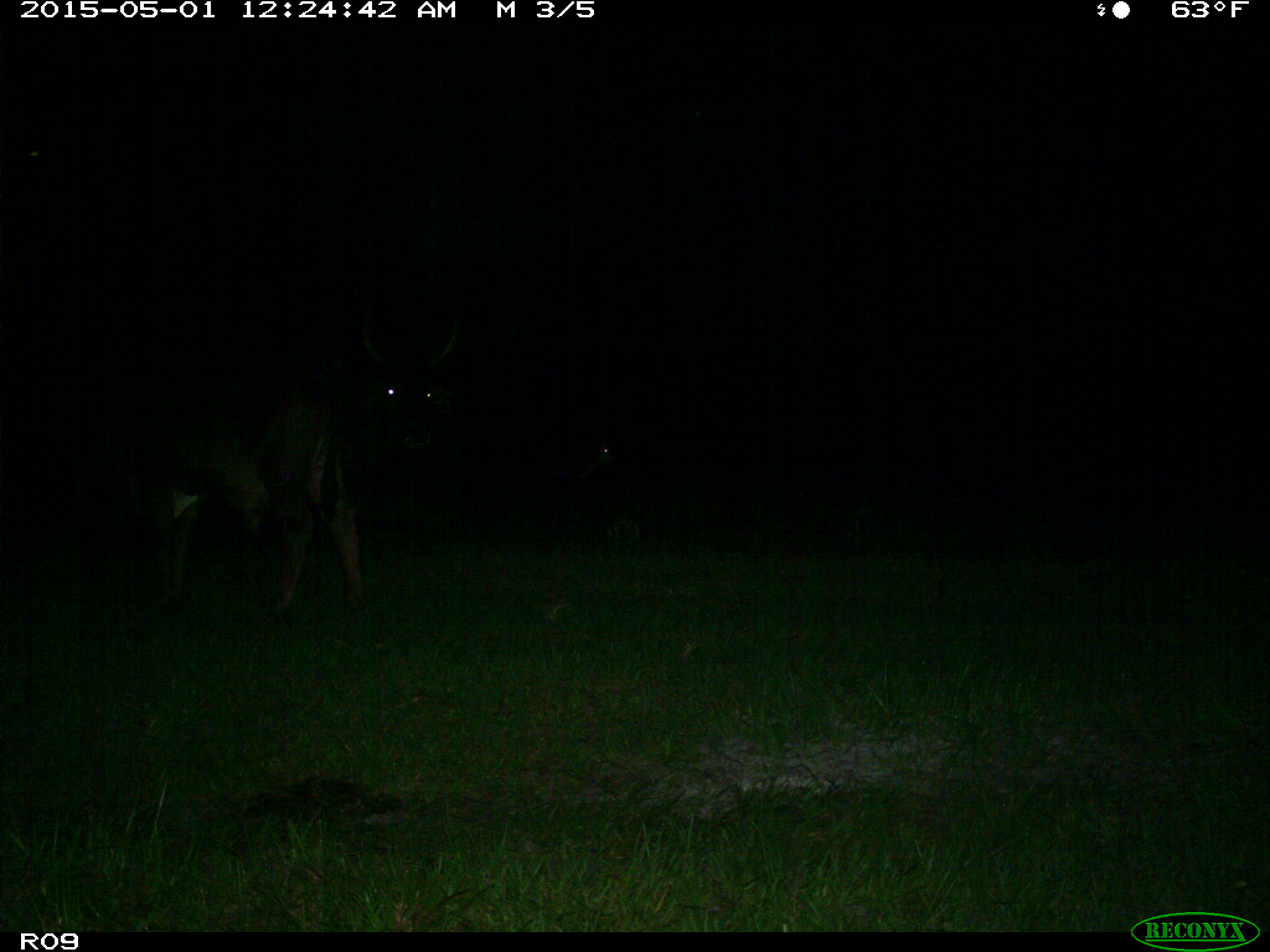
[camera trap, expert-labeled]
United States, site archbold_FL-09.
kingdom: Animalia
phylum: Chordata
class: Mammalia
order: Artiodactyla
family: Bovidae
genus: Bos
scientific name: Bos taurus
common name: domestic cow